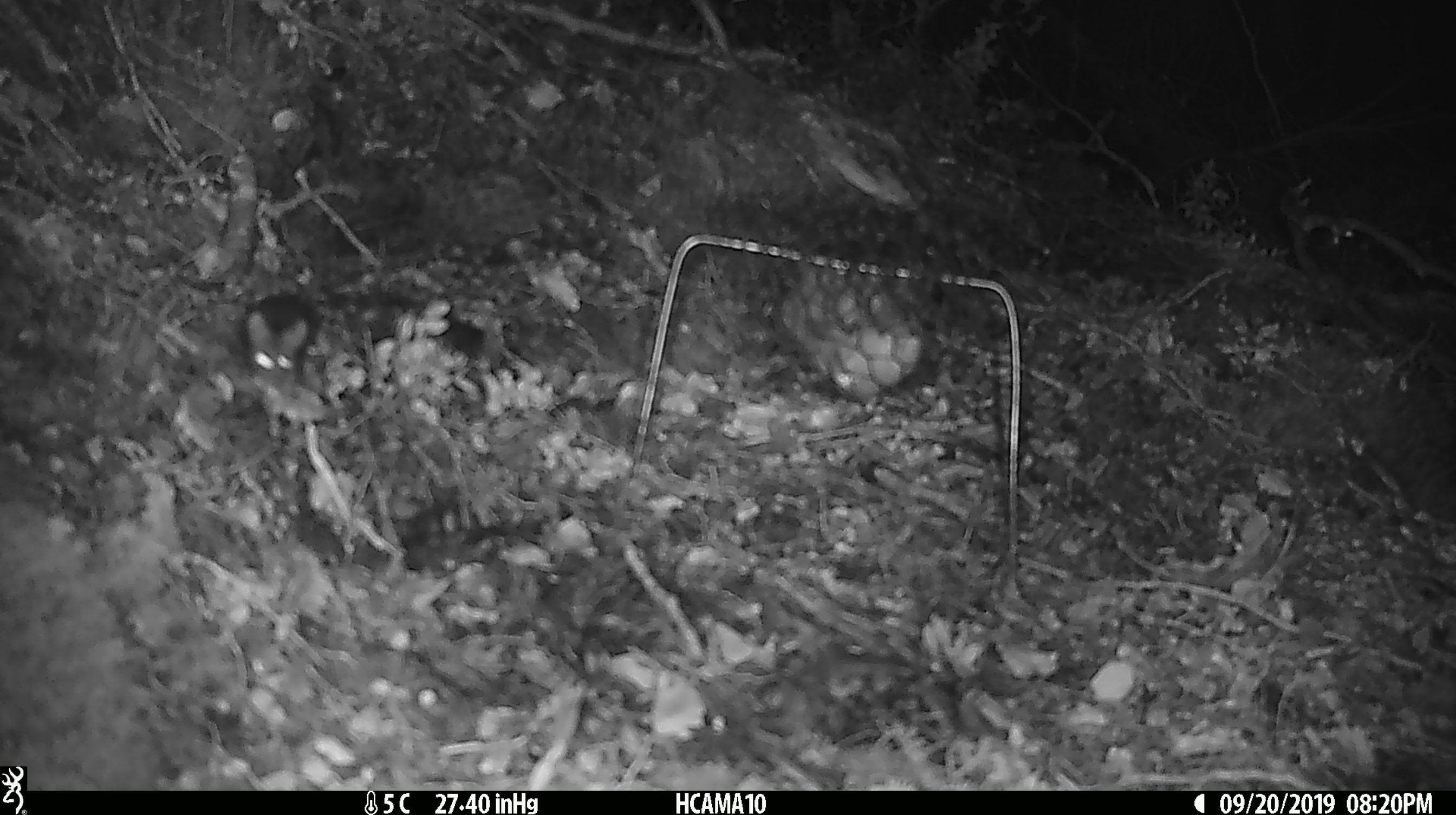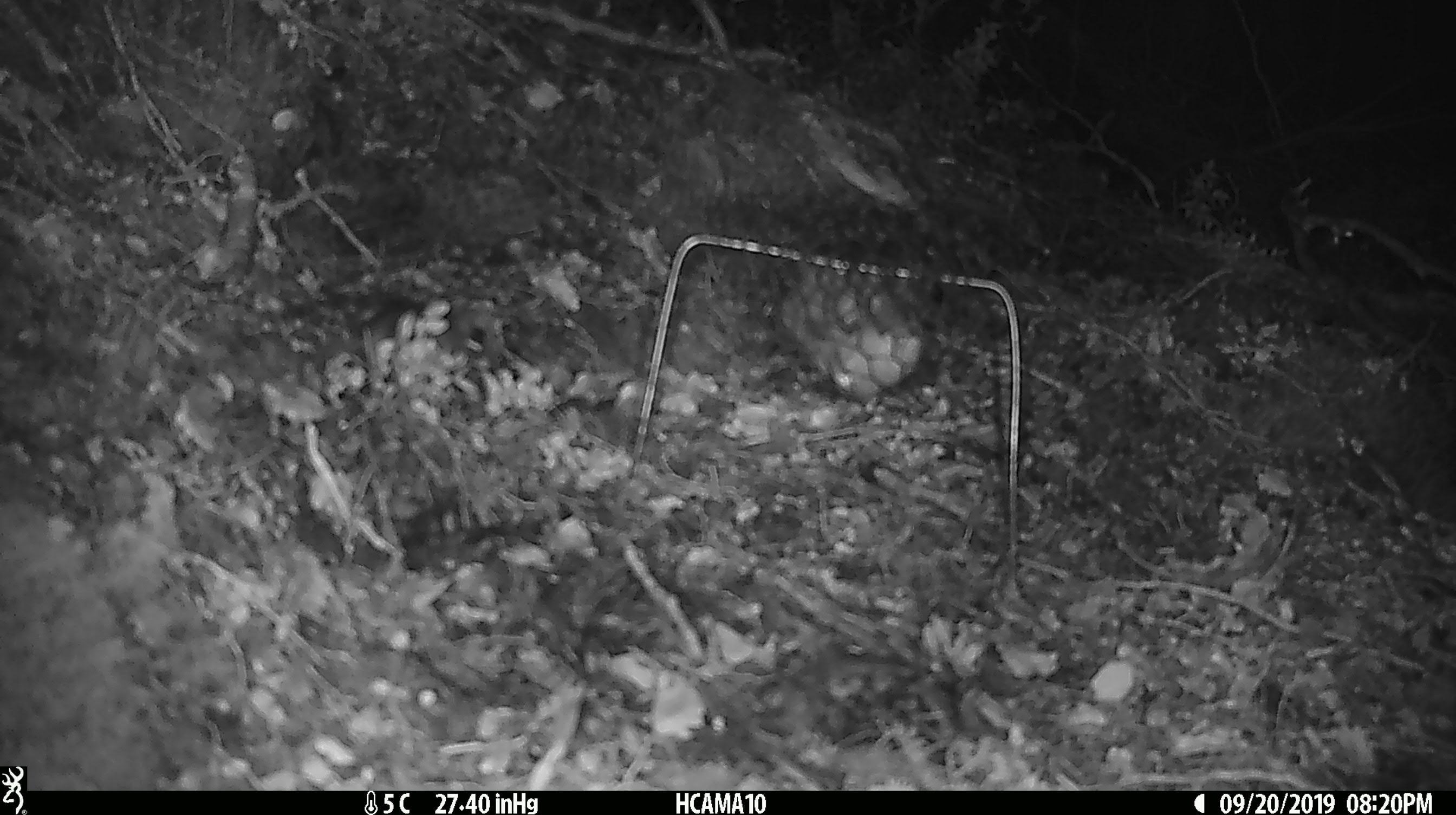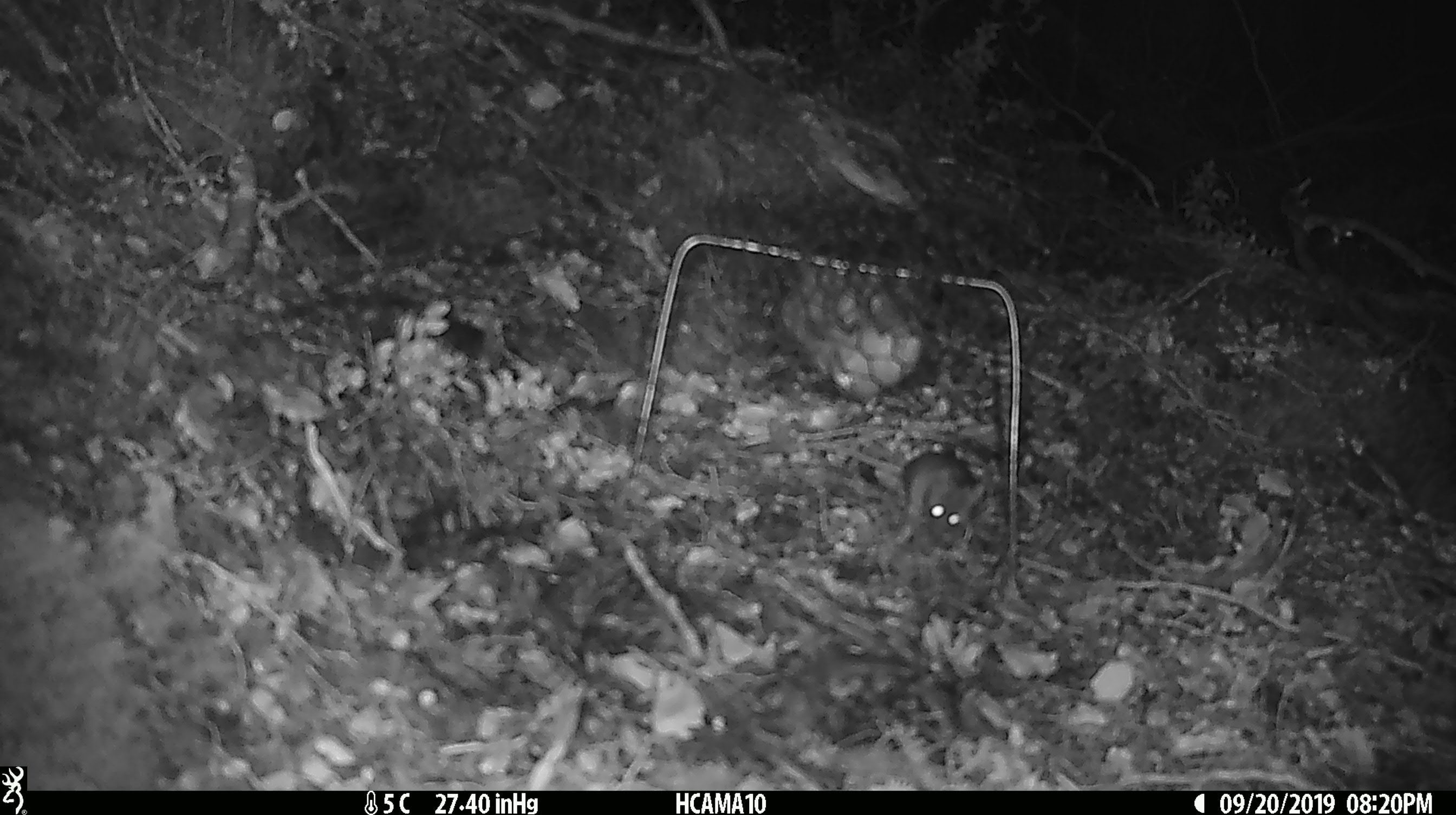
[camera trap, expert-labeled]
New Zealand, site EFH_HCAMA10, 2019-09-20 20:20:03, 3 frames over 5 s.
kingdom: Animalia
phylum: Chordata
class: Mammalia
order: Rodentia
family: Muridae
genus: Mus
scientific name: Mus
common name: mouse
Mouse (Mus).